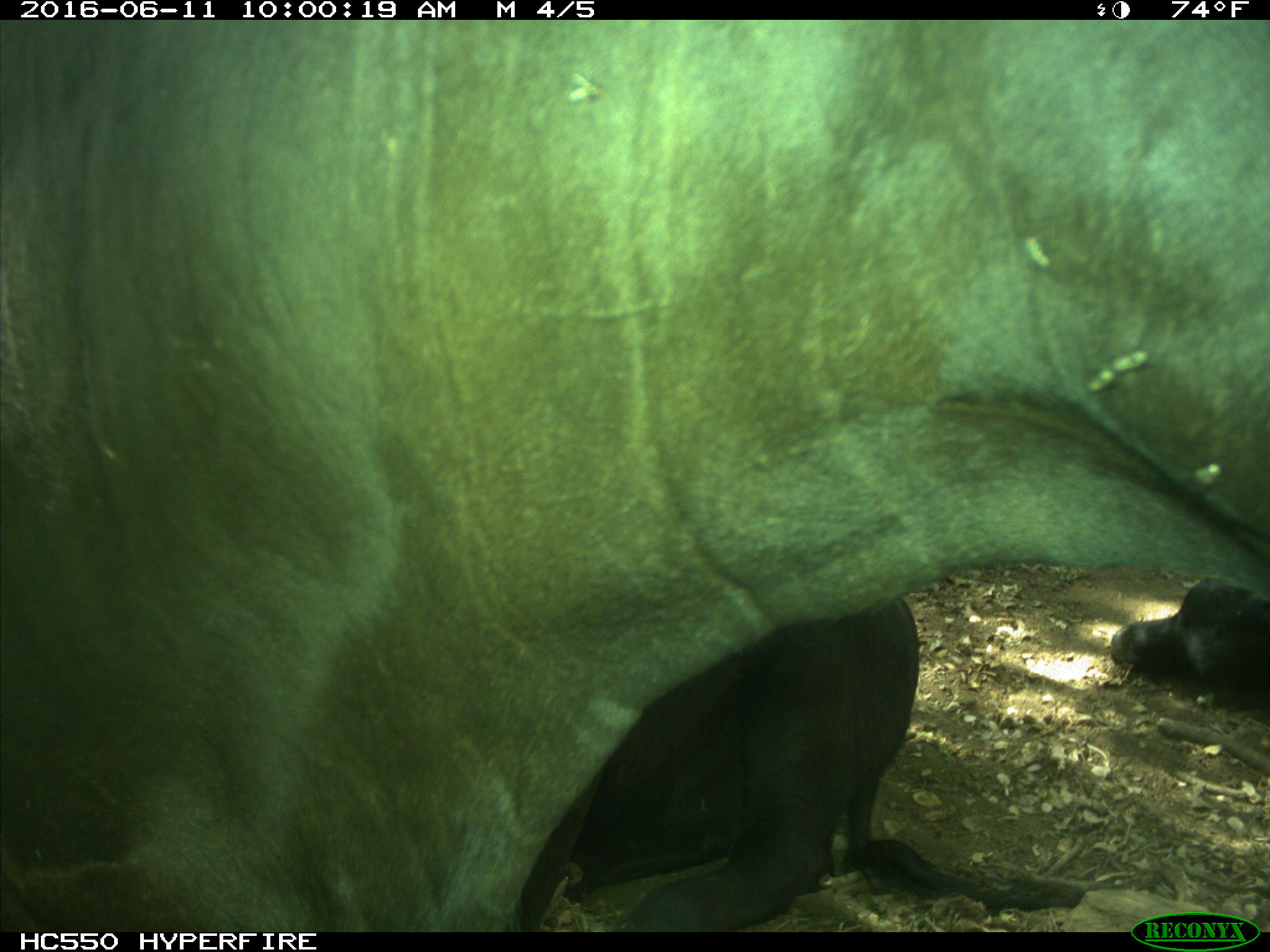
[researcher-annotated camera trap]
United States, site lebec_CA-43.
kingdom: Animalia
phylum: Chordata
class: Mammalia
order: Artiodactyla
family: Bovidae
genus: Bos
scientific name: Bos taurus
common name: domestic cow